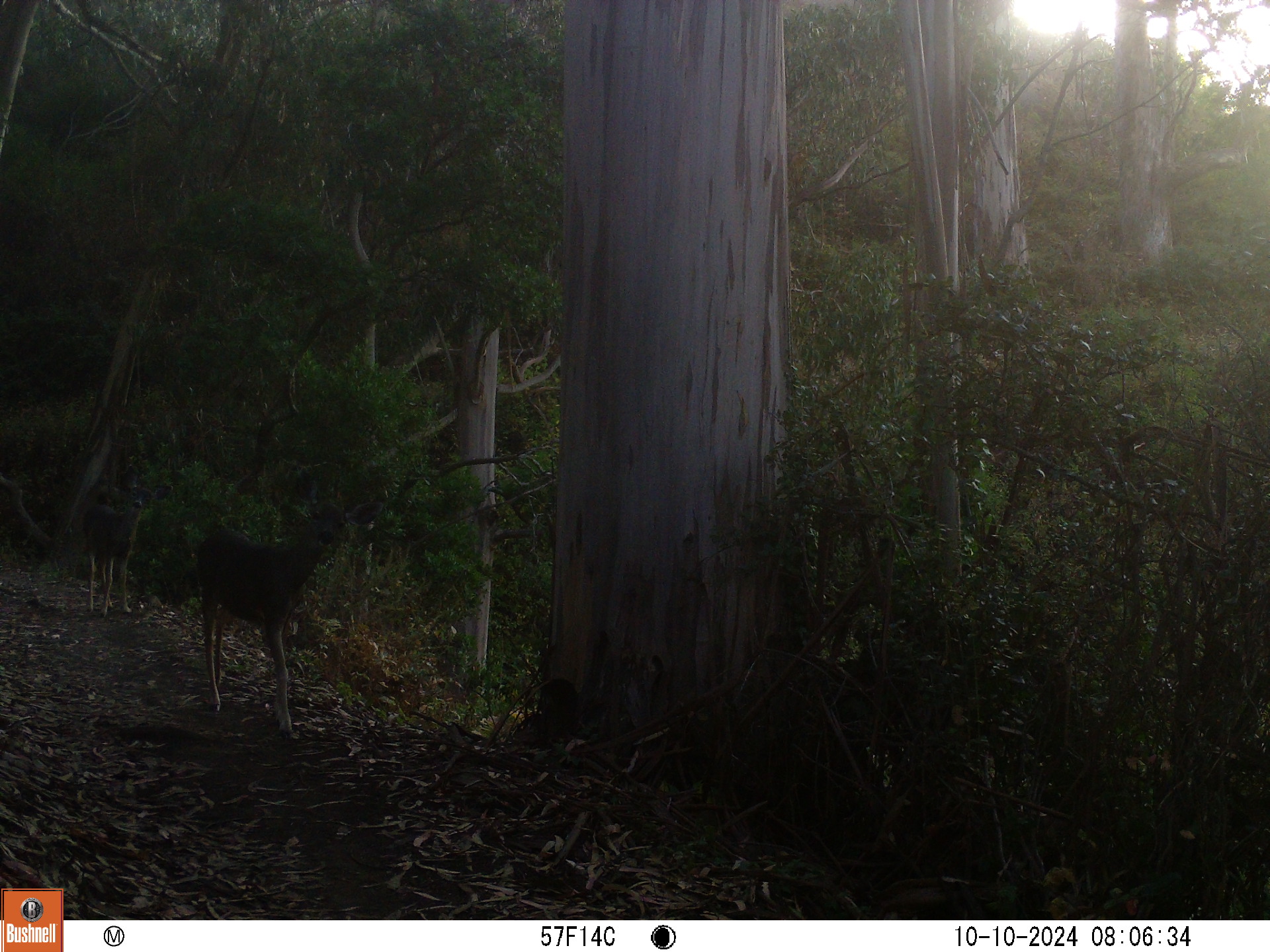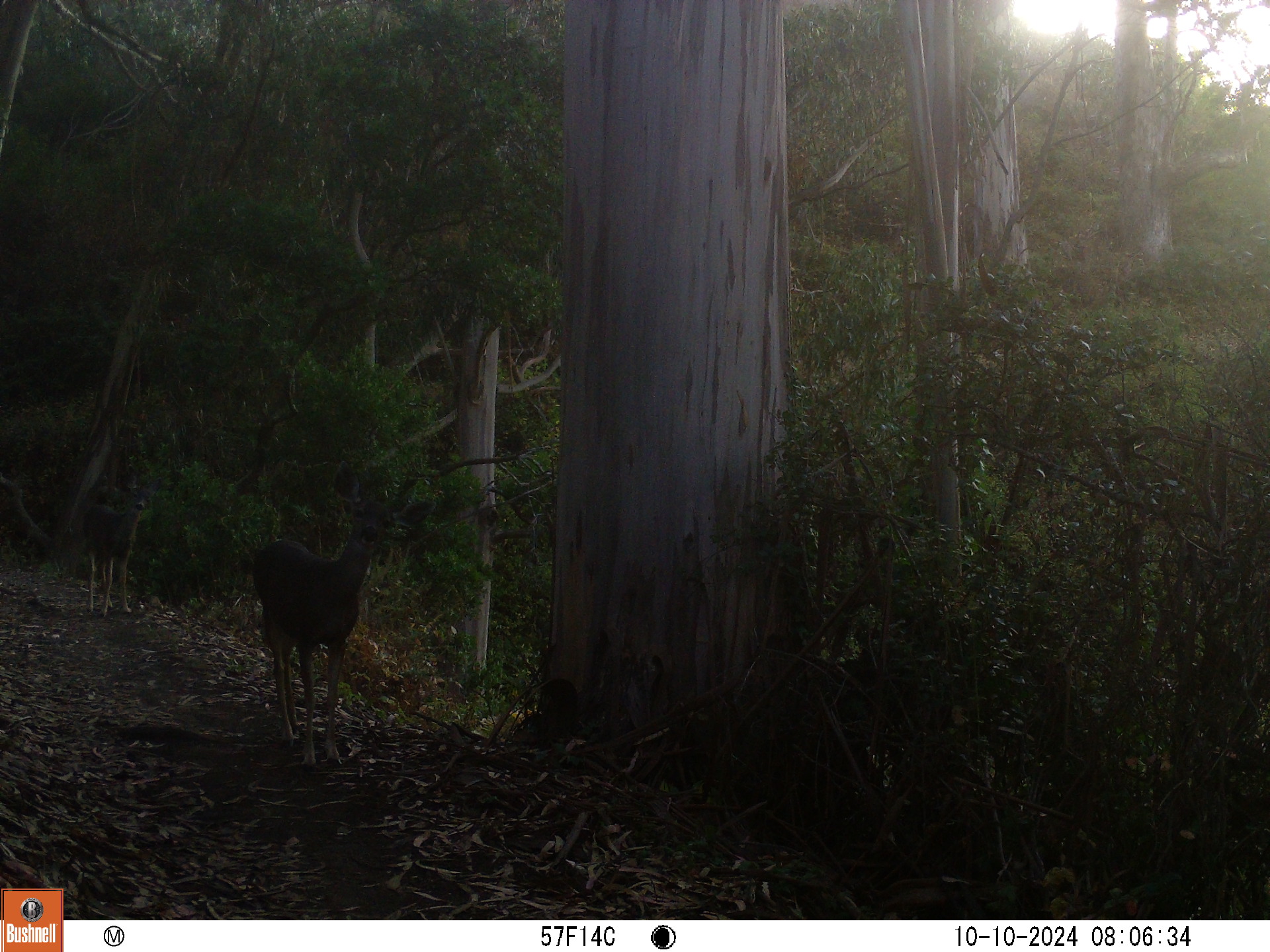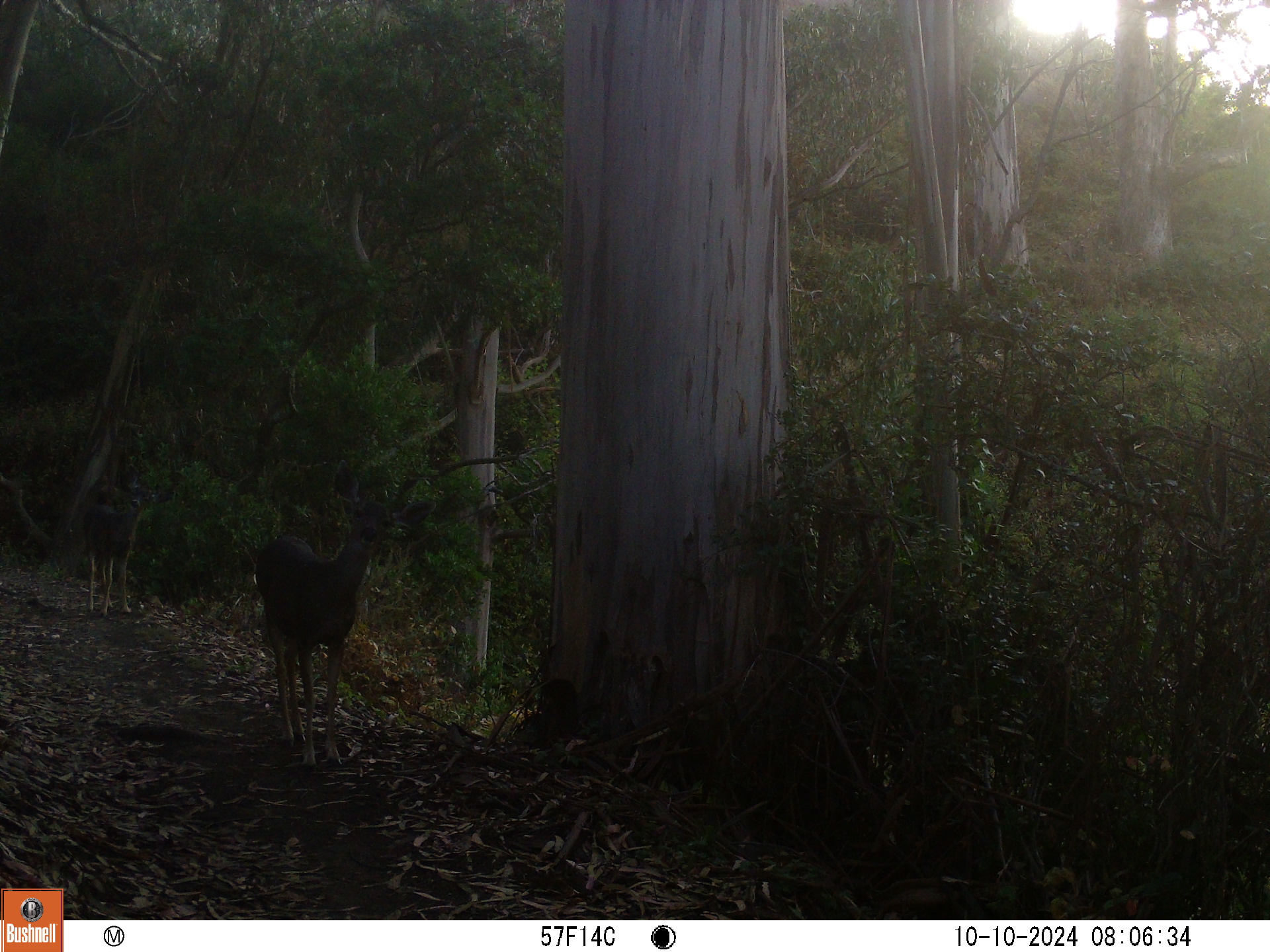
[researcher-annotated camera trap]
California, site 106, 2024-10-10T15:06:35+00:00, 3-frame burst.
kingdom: Animalia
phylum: Chordata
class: Mammalia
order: Artiodactyla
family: Cervidae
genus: Odocoileus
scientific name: Odocoileus hemionus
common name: mule deer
Mule deer (Odocoileus hemionus).